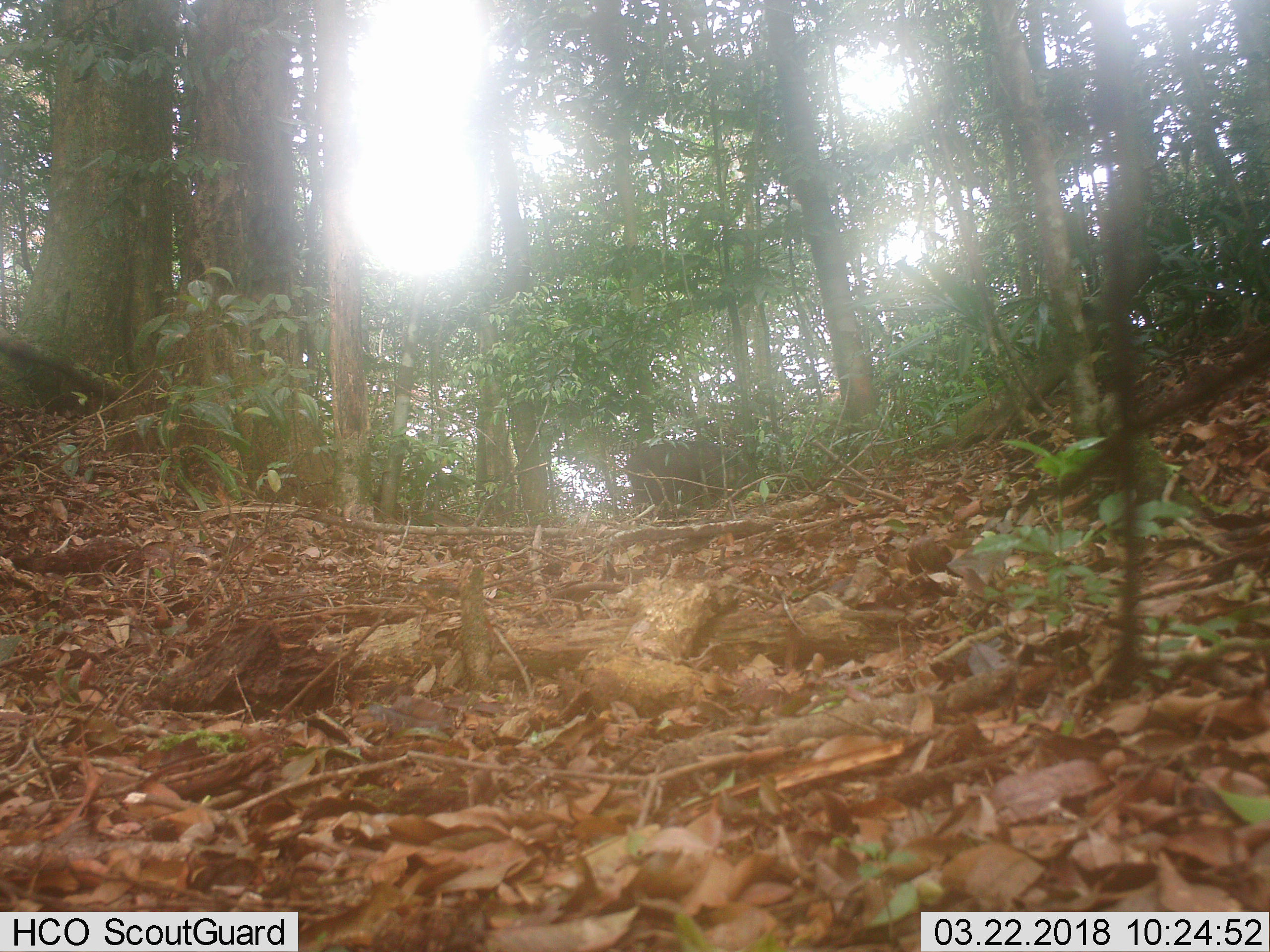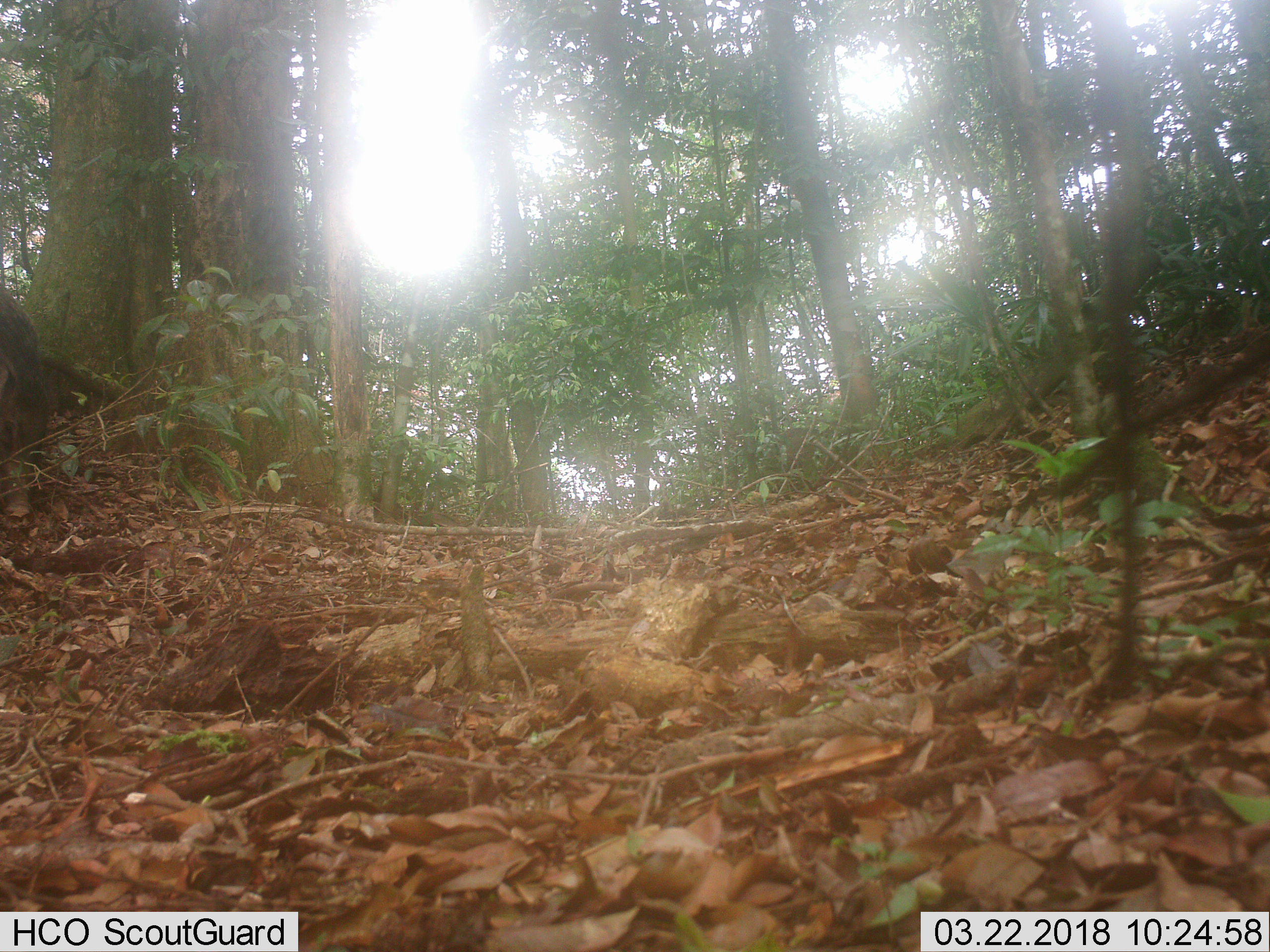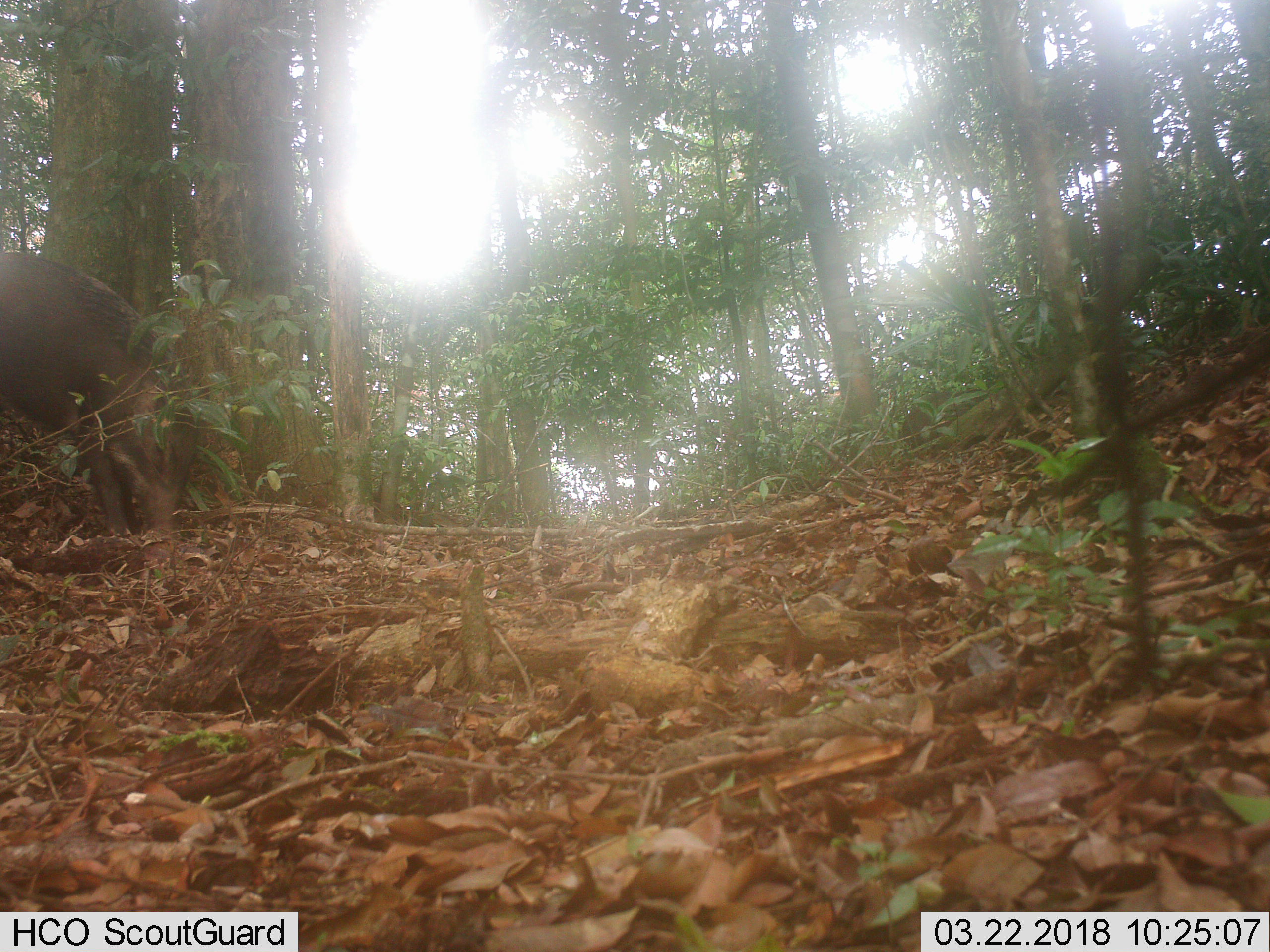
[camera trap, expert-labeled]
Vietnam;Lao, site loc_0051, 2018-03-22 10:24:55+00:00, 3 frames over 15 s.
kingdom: Animalia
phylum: Chordata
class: Mammalia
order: Artiodactyla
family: Suidae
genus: Sus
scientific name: Sus scrofa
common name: eurasian wild pig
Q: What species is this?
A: Eurasian wild pig (Sus scrofa).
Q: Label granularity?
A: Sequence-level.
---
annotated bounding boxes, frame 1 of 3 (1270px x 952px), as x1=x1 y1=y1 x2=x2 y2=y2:
eurasian wild pig: x1=624 y1=438 x2=759 y2=517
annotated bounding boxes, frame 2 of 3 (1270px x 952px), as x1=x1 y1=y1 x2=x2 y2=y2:
eurasian wild pig: x1=0 y1=285 x2=50 y2=517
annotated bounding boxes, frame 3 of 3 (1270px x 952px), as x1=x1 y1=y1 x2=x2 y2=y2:
eurasian wild pig: x1=0 y1=252 x2=200 y2=555